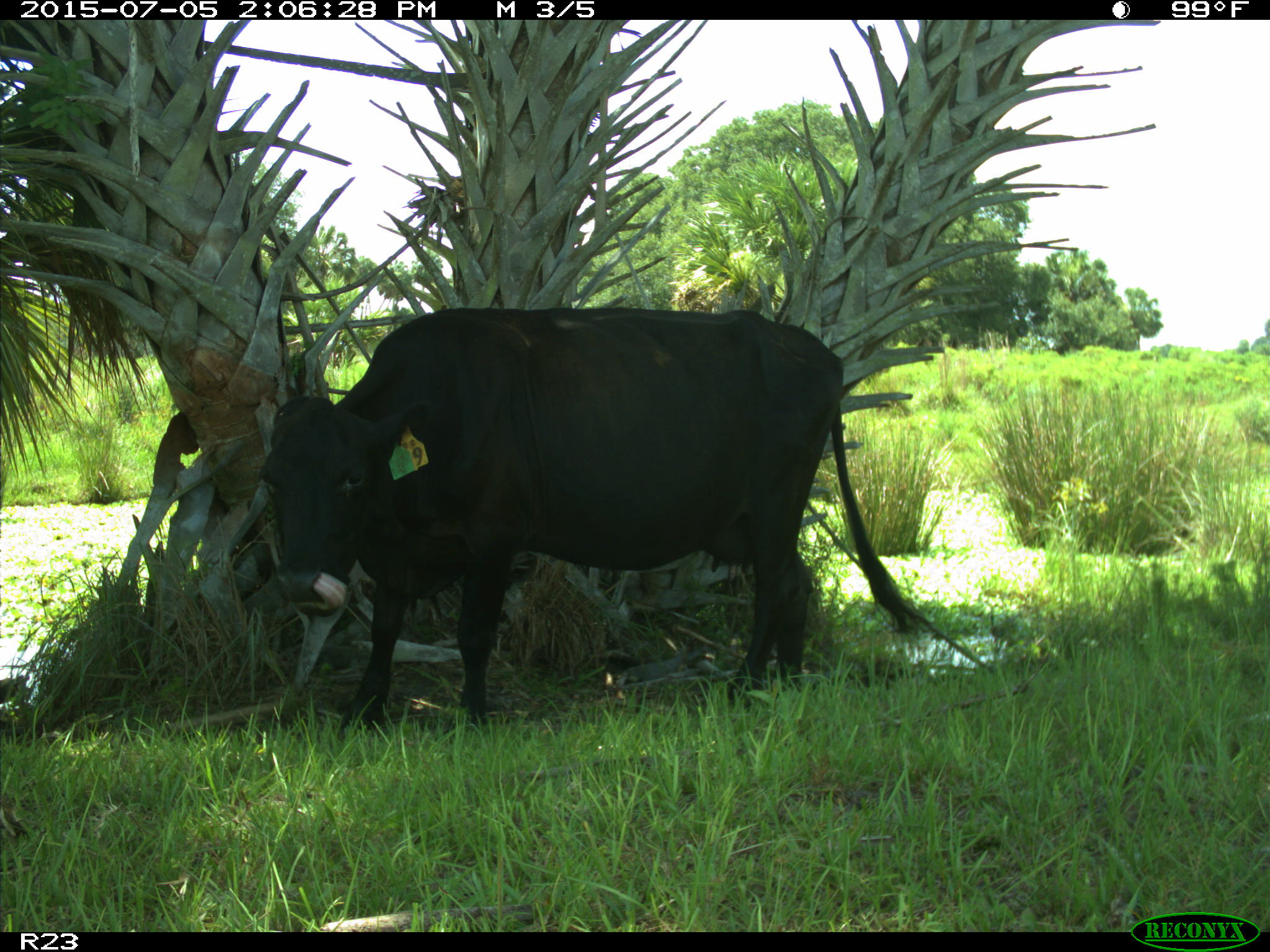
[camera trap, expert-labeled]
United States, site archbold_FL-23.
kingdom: Animalia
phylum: Chordata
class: Mammalia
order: Artiodactyla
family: Bovidae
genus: Bos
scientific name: Bos taurus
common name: domestic cow